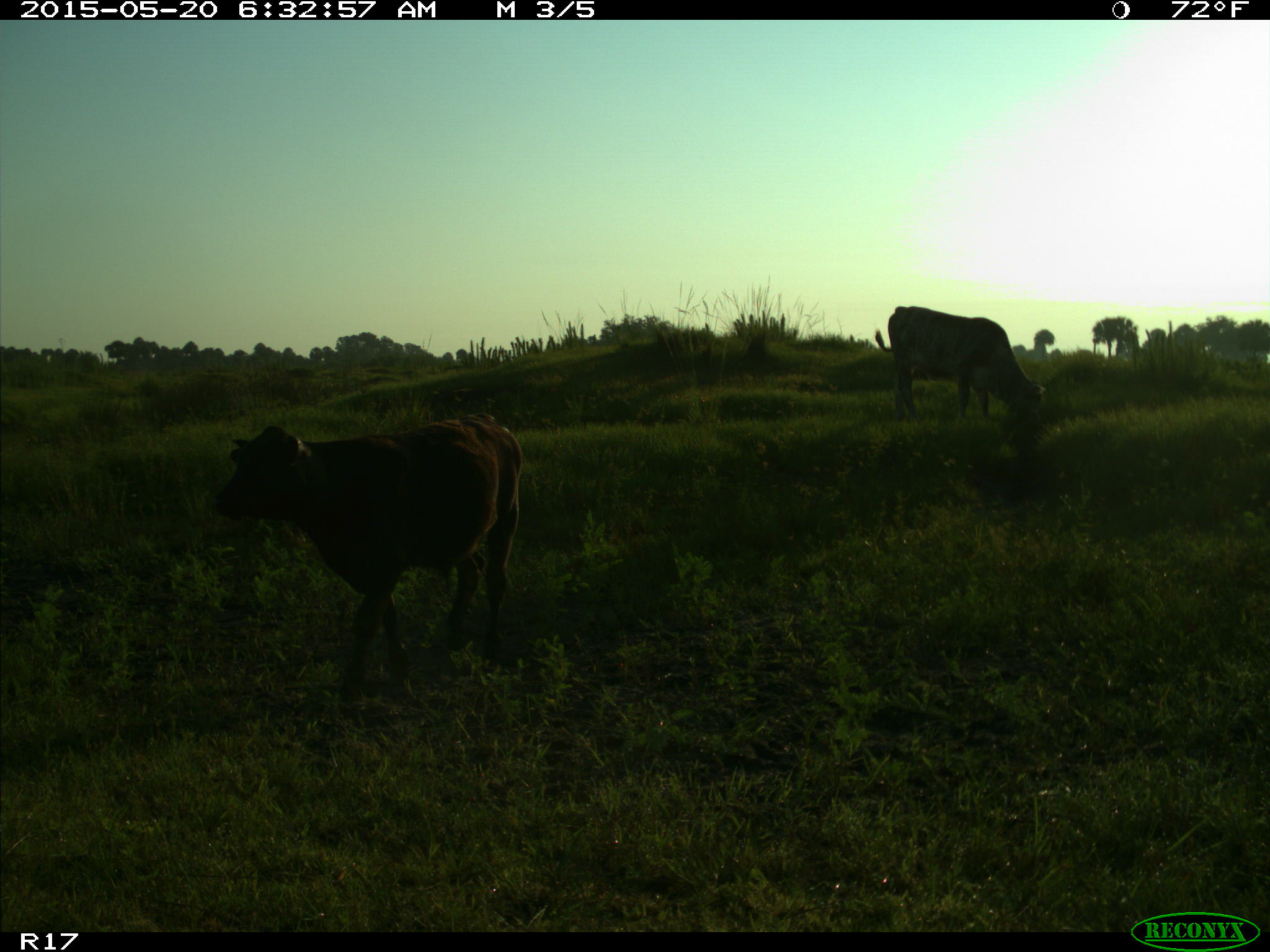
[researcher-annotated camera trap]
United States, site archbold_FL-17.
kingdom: Animalia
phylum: Chordata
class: Mammalia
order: Artiodactyla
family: Bovidae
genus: Bos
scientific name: Bos taurus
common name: domestic cow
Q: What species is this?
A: Bos taurus (domestic cow).